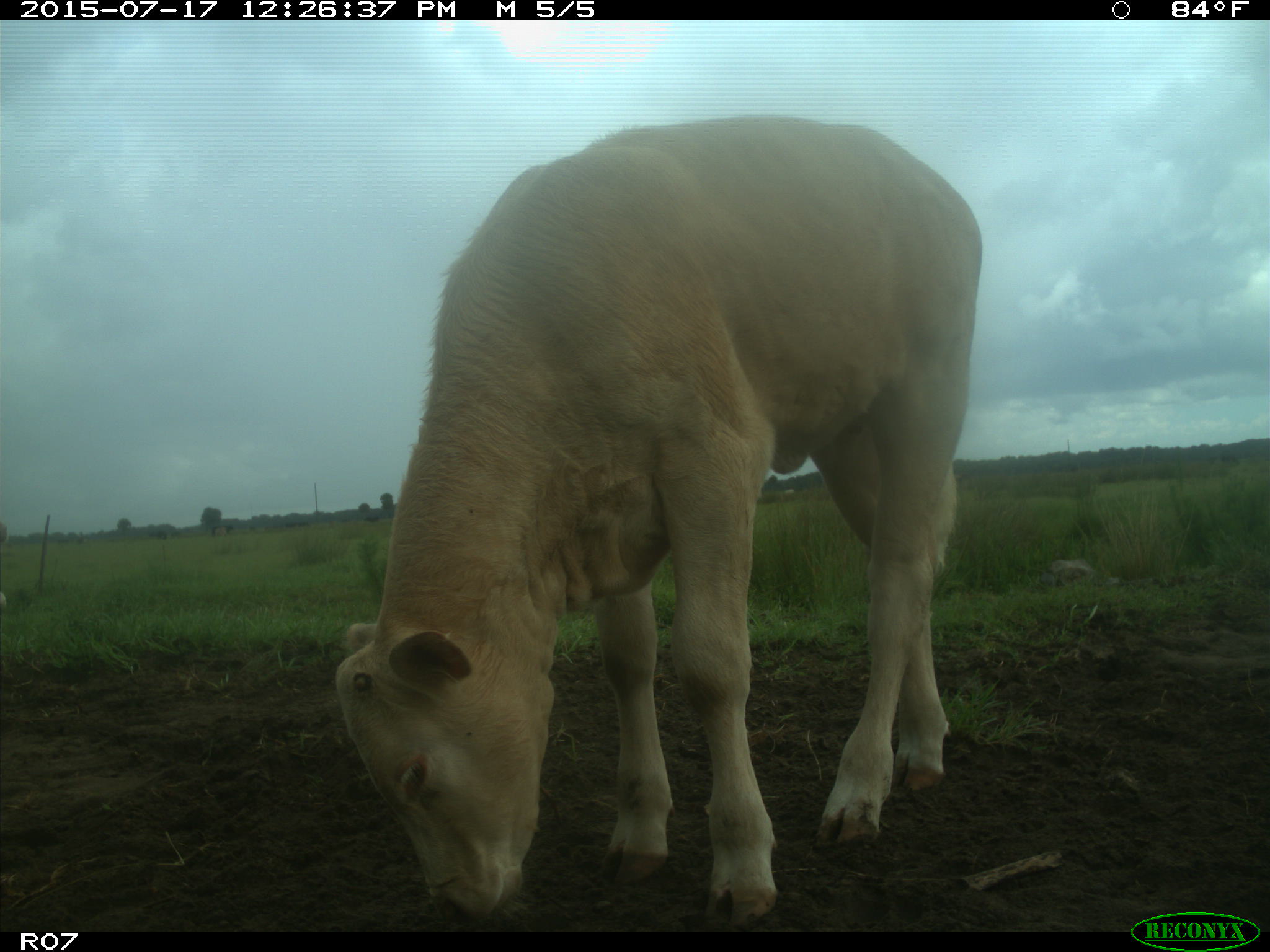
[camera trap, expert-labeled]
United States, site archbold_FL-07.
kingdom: Animalia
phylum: Chordata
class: Mammalia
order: Artiodactyla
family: Bovidae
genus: Bos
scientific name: Bos taurus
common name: domestic cow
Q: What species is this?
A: Bos taurus (domestic cow).